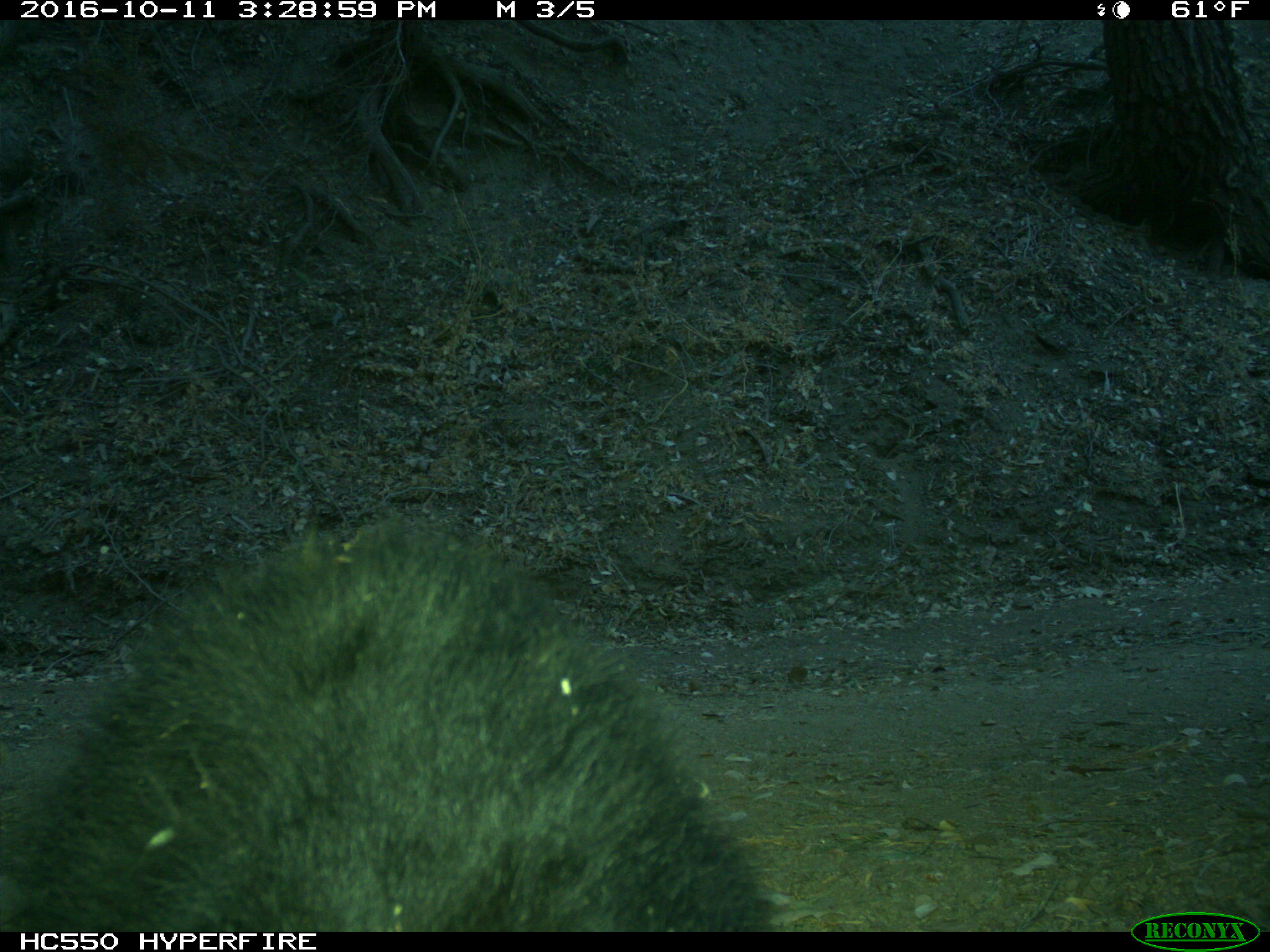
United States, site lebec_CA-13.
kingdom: Animalia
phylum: Chordata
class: Mammalia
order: Carnivora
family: Ursidae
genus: Ursus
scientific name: Ursus americanus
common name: american black bear